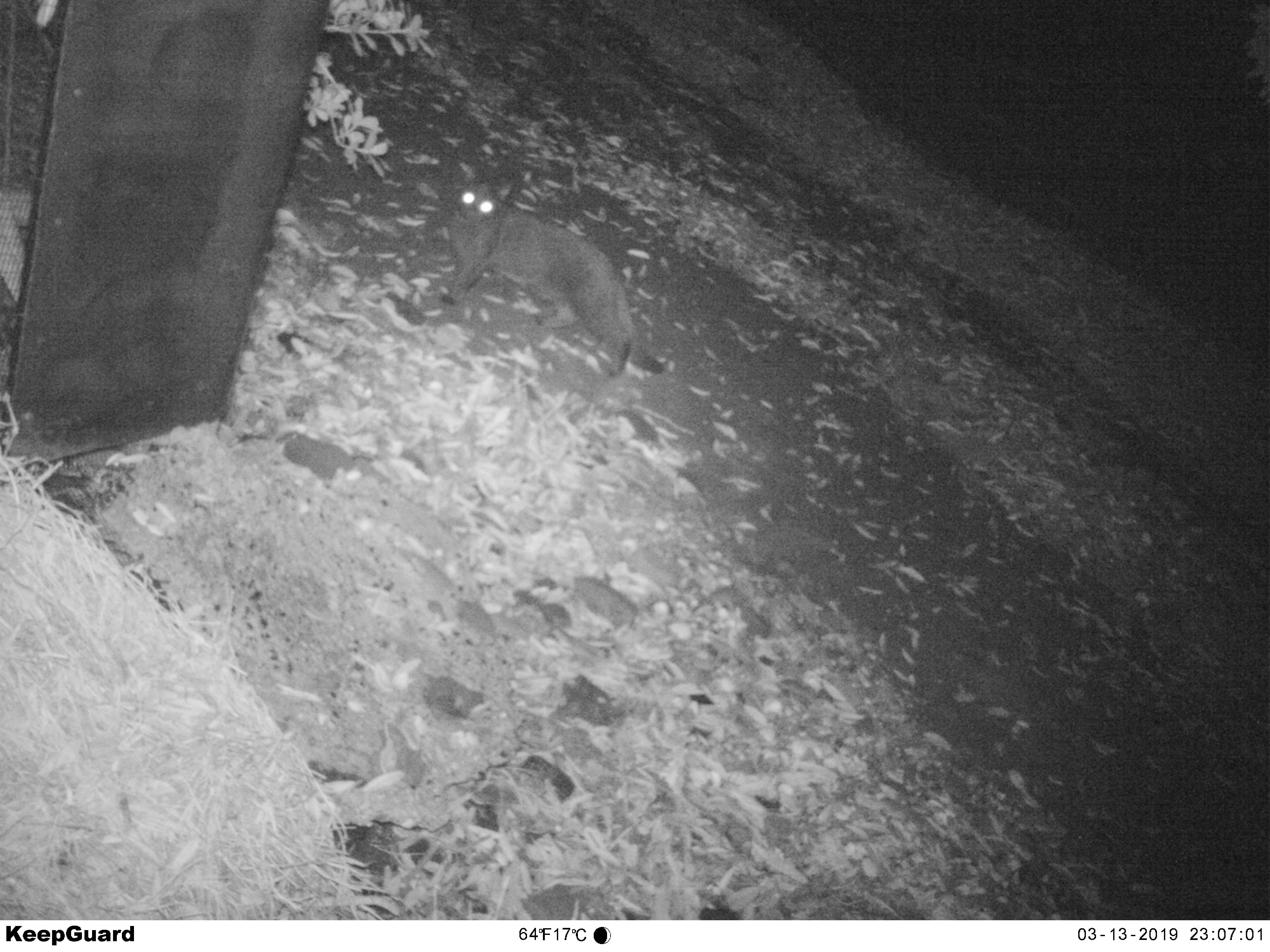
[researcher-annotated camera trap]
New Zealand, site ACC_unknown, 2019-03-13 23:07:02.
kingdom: Animalia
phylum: Chordata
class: Mammalia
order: Carnivora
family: Felidae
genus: Felis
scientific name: Felis catus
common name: domestic cat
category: cat